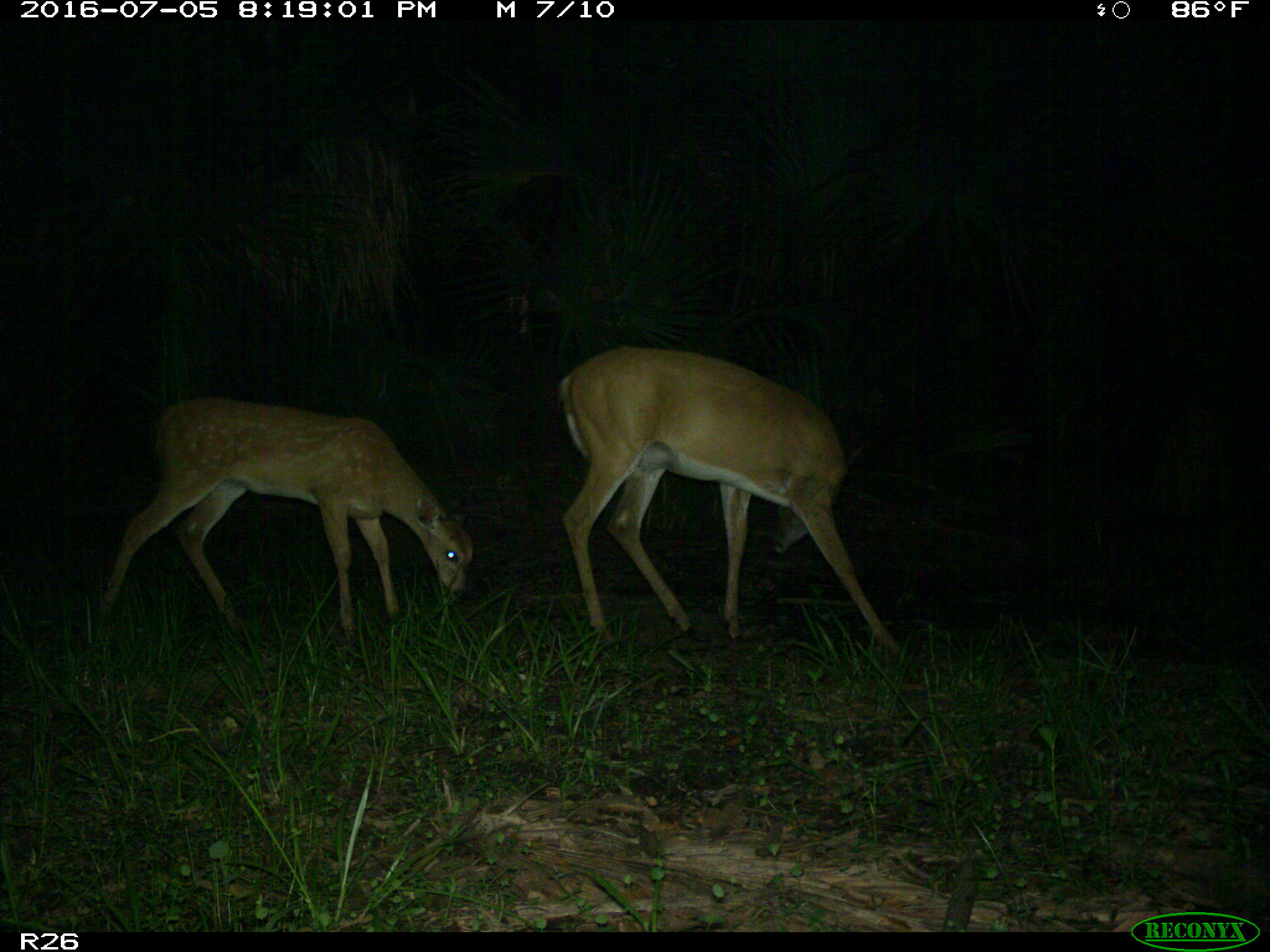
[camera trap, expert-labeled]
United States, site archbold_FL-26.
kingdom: Animalia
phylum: Chordata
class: Mammalia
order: Artiodactyla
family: Cervidae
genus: Odocoileus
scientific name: Odocoileus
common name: deer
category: unidentified deer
Unidentified deer (deer) (Odocoileus).